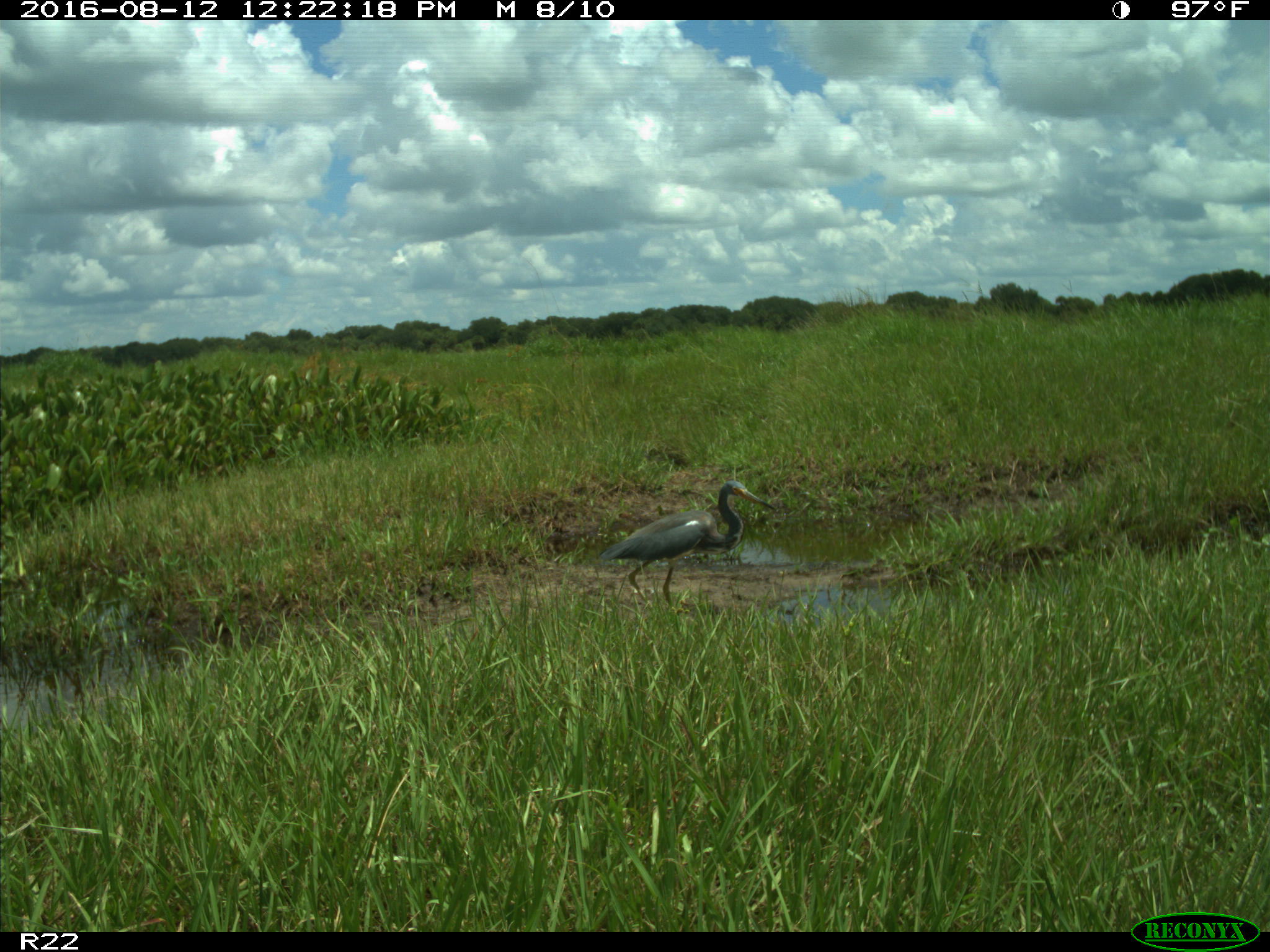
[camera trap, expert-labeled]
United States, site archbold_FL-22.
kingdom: Animalia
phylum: Chordata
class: Aves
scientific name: Aves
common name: birds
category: unidentified bird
Unidentified bird (birds) (Aves).